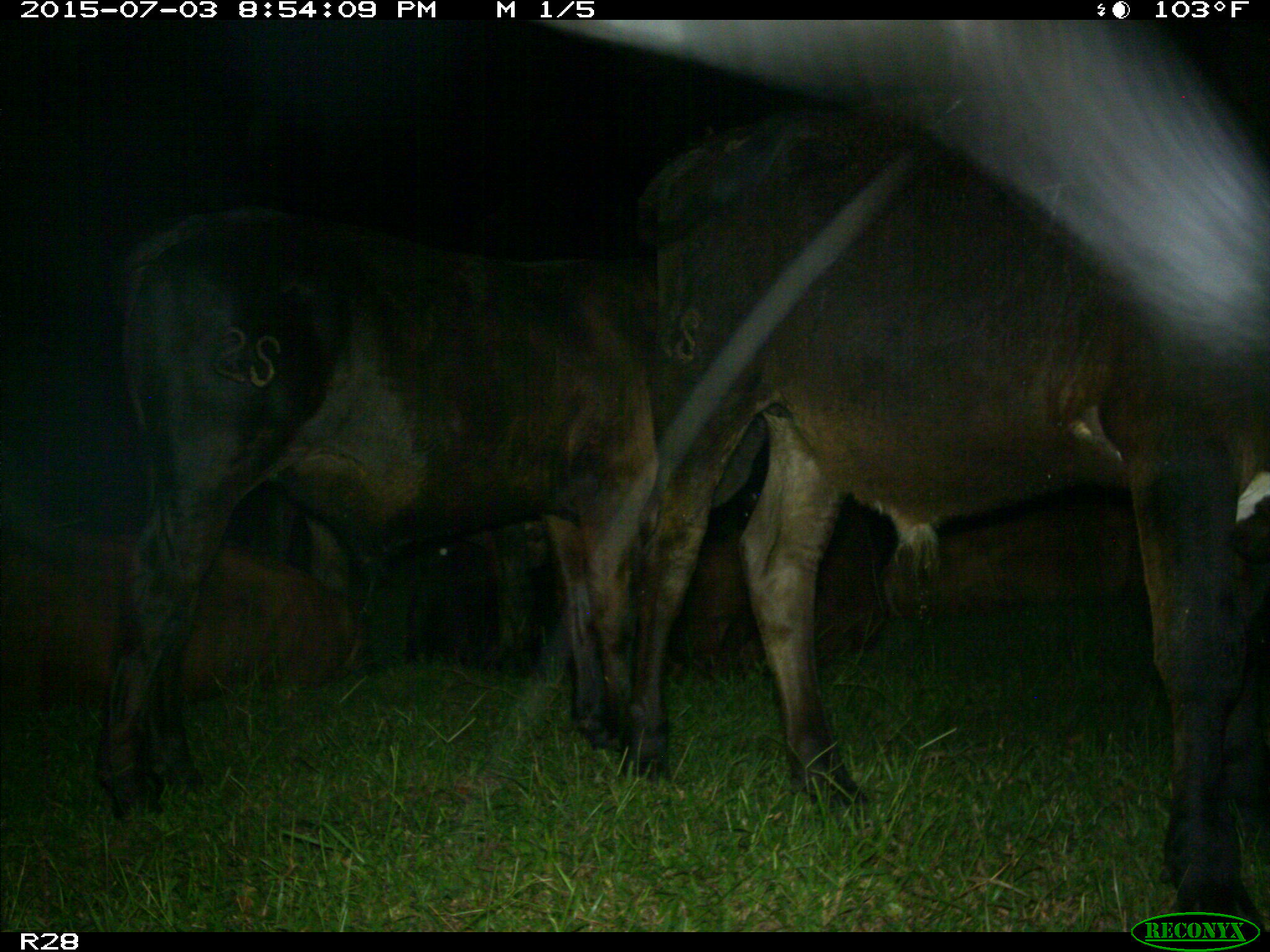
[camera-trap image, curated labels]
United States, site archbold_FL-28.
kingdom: Animalia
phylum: Chordata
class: Mammalia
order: Artiodactyla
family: Bovidae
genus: Bos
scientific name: Bos taurus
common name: domestic cow